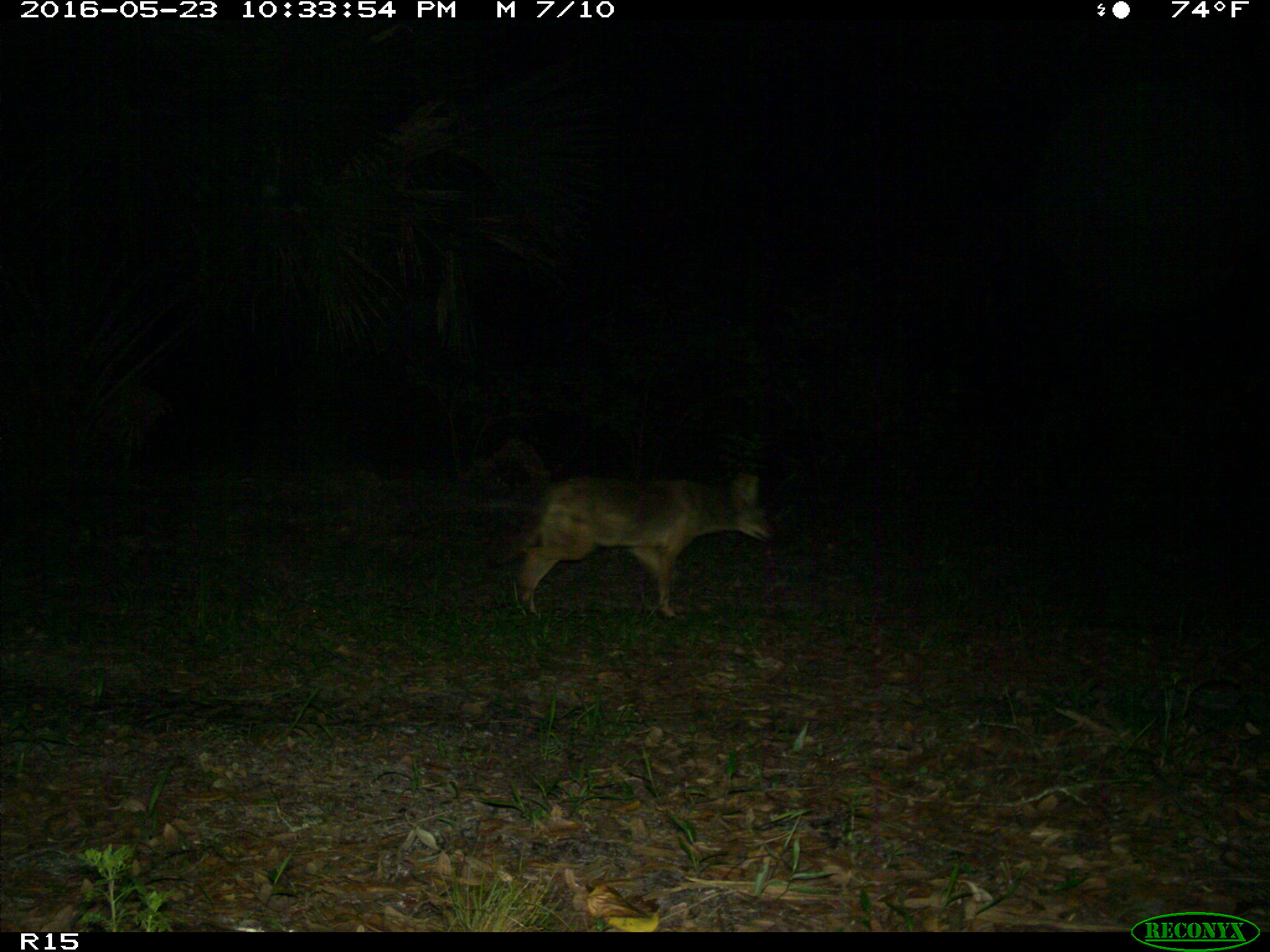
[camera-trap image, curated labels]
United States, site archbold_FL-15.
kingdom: Animalia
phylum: Chordata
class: Mammalia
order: Carnivora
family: Canidae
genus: Canis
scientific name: Canis latrans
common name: coyote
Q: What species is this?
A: Canis latrans (coyote).